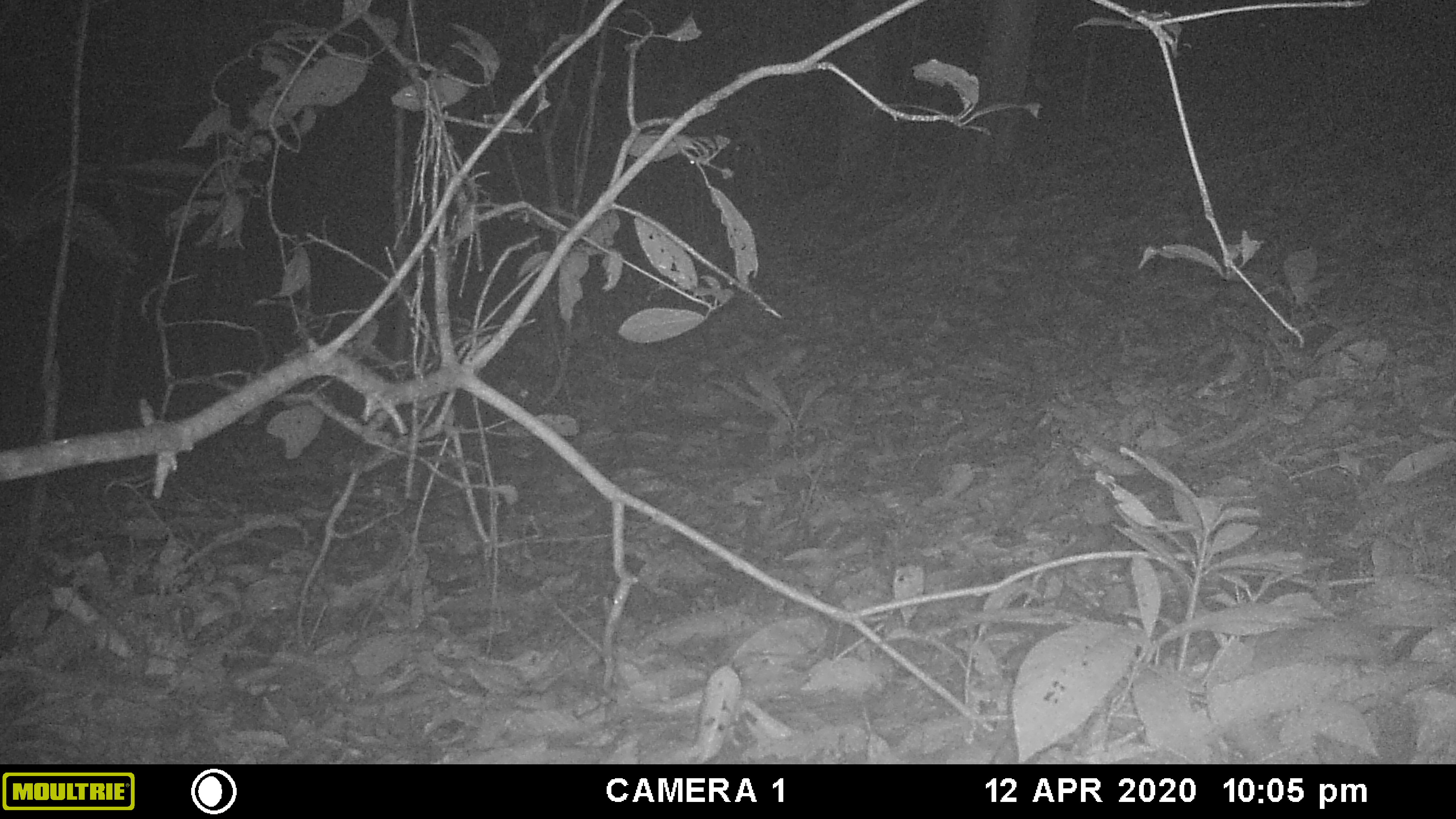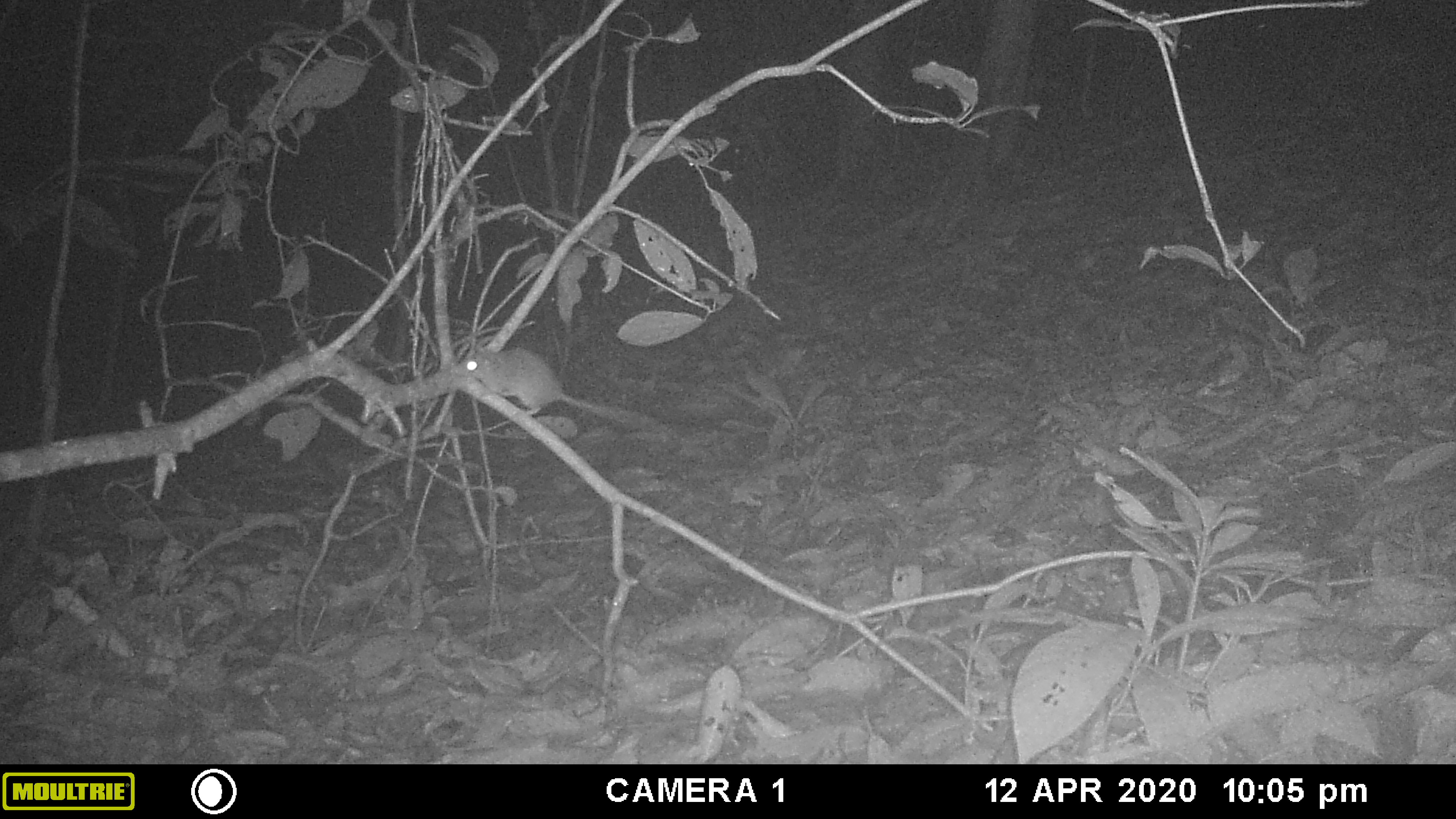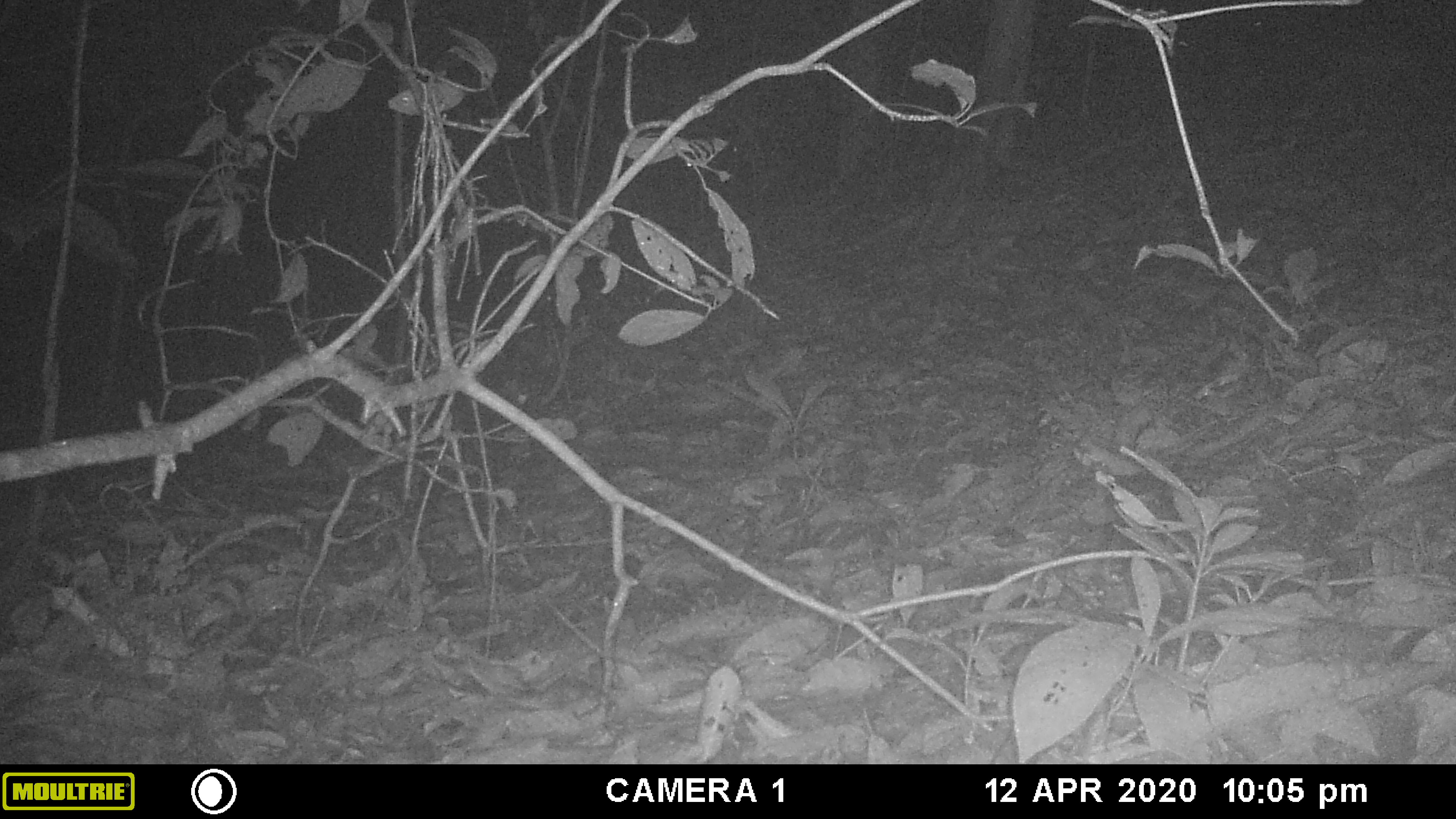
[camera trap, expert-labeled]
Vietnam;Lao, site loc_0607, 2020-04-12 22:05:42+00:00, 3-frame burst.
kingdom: Animalia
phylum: Chordata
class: Mammalia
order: Rodentia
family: Muridae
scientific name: Muridae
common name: old-world mice and rats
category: unidentified murid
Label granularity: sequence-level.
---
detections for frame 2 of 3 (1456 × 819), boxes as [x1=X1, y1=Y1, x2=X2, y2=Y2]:
unidentified murid: [x1=453, y1=346, x2=661, y2=427]